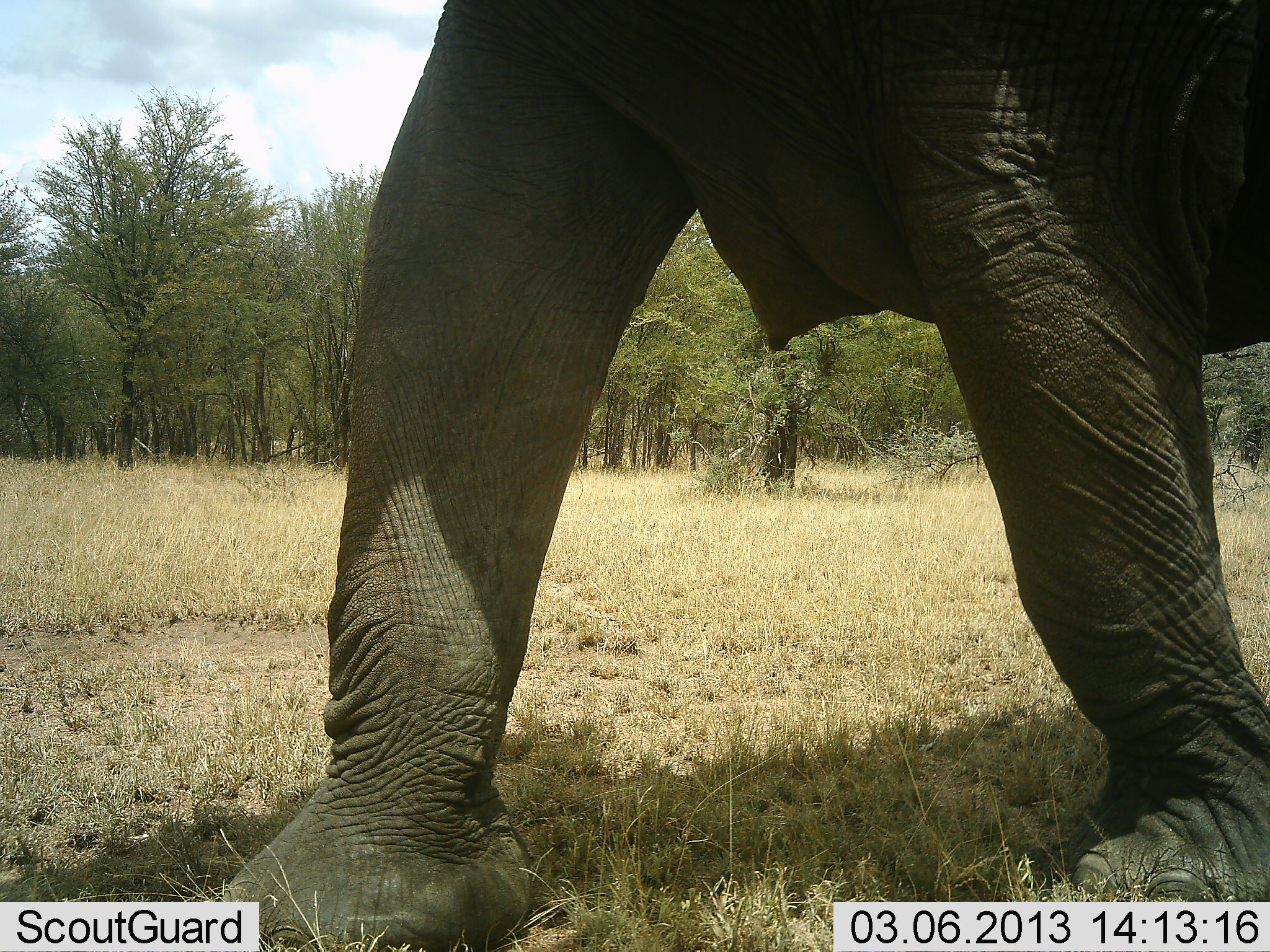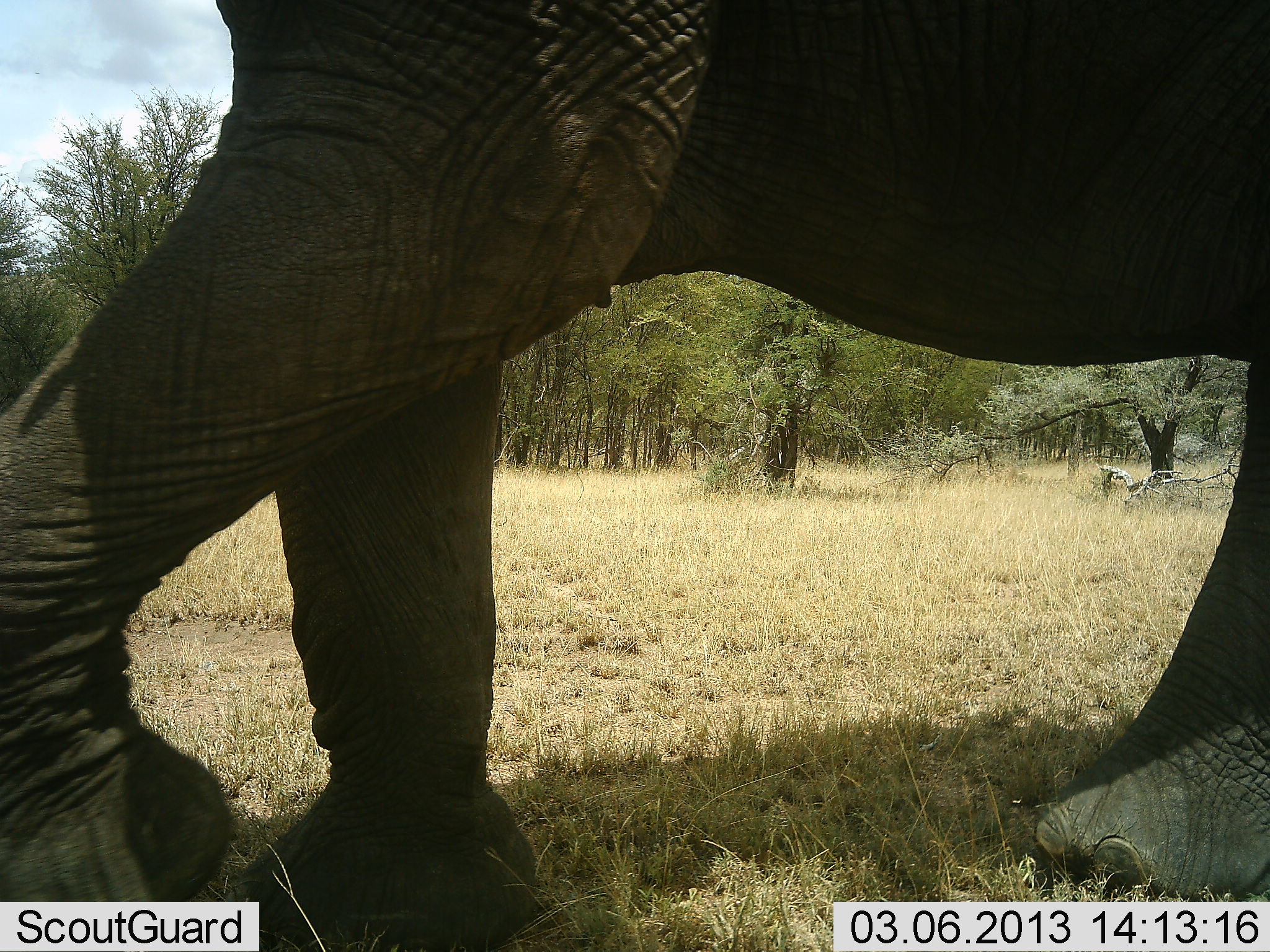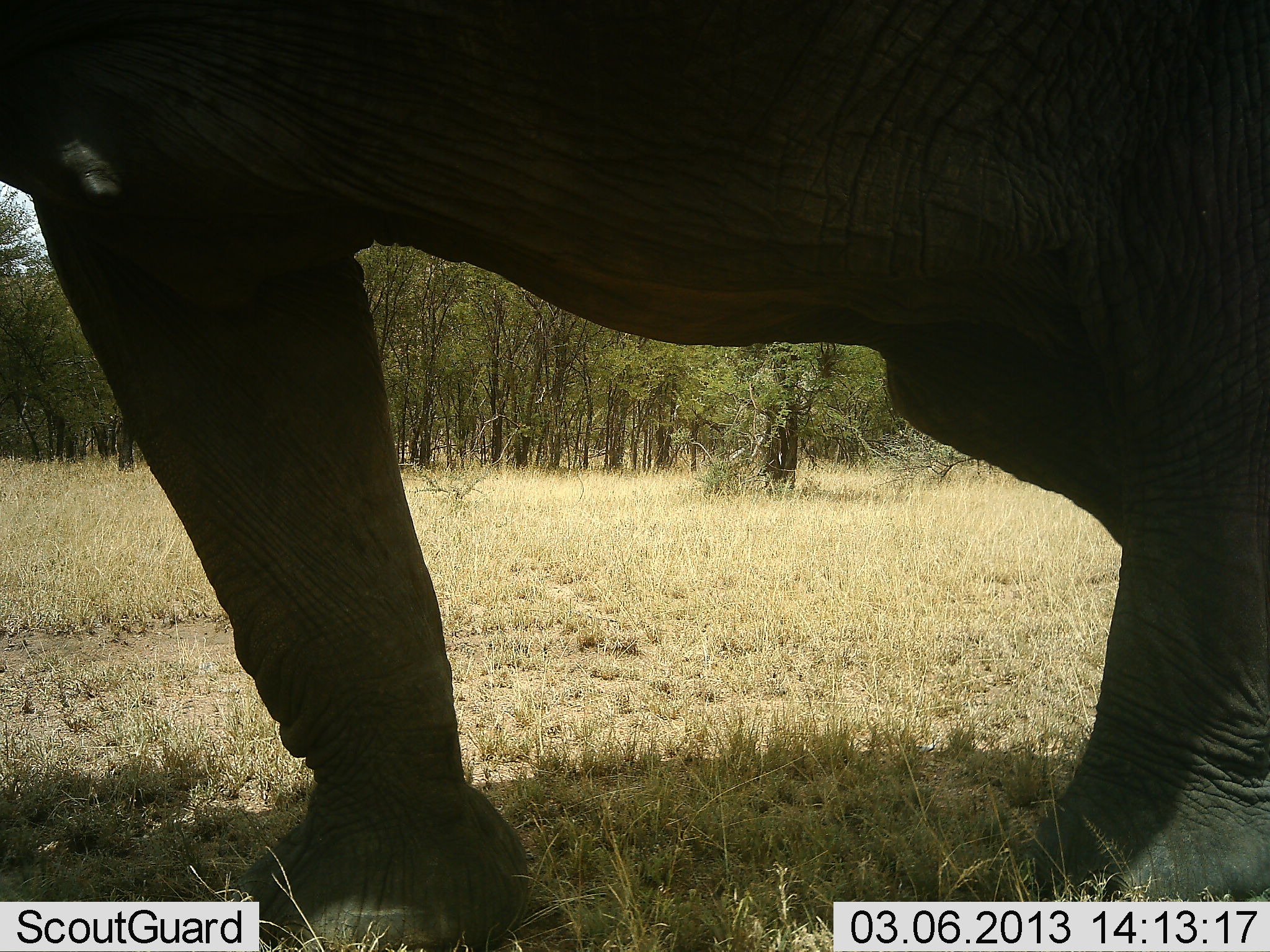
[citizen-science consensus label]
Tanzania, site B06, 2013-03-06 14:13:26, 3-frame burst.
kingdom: Animalia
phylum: Chordata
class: Mammalia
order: Proboscidea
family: Elephantidae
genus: Loxodonta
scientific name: Loxodonta africana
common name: african bush elephant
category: elephant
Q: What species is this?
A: Elephant (african bush elephant) (Loxodonta africana).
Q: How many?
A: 1.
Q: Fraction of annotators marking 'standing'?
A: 3%.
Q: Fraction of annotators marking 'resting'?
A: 0%.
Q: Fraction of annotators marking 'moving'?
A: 100%.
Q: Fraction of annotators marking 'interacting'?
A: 0%.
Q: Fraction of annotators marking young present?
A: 0%.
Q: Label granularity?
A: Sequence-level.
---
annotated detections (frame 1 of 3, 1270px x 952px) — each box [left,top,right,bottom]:
animal: [217,0,1269,950]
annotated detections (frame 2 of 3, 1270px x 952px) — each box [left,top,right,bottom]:
animal: [0,1,1270,951]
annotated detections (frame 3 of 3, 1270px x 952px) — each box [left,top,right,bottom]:
animal: [0,0,1270,951]